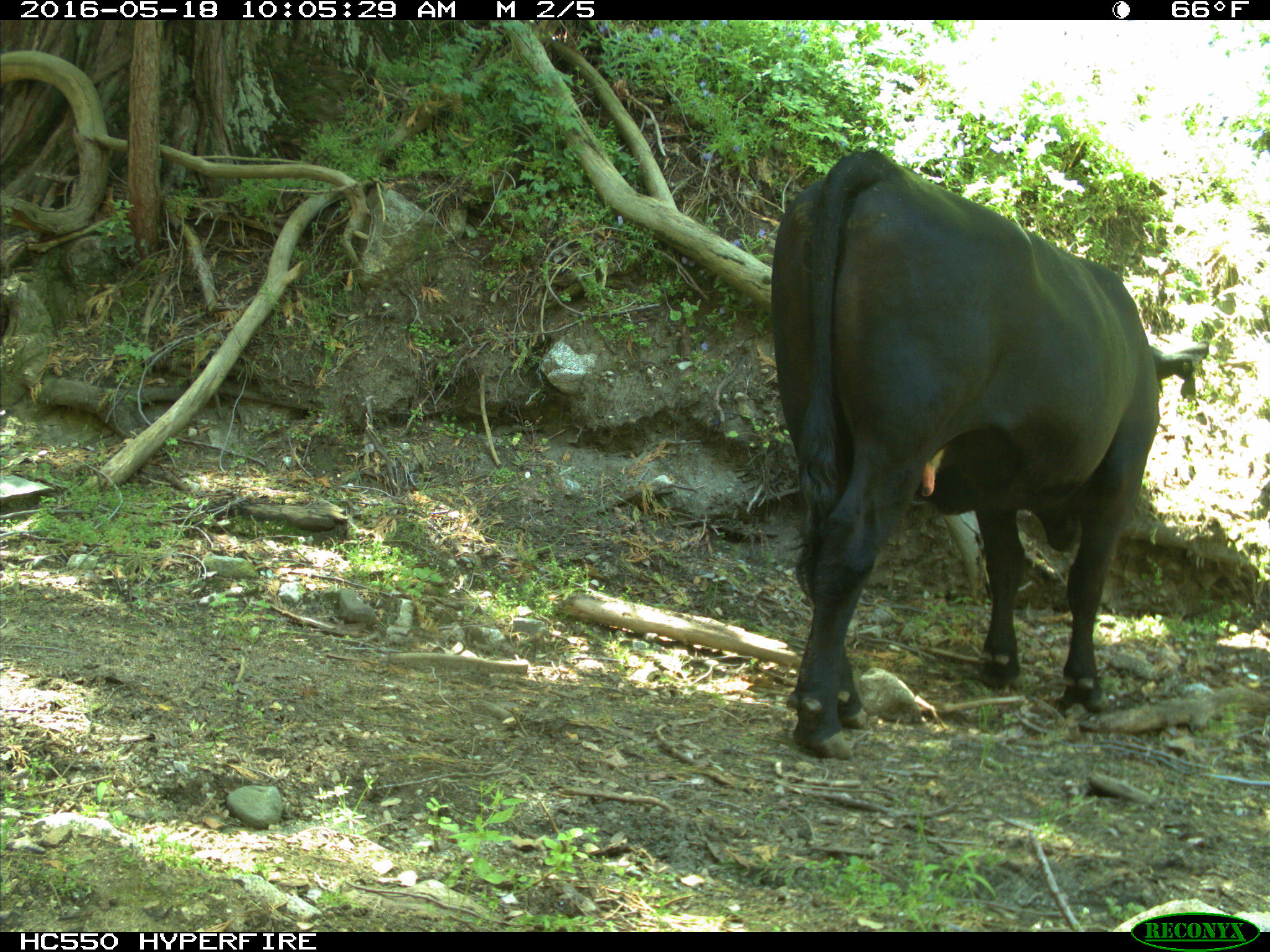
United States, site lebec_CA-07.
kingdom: Animalia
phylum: Chordata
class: Mammalia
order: Artiodactyla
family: Bovidae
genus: Bos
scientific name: Bos taurus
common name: domestic cow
Bos taurus (domestic cow).